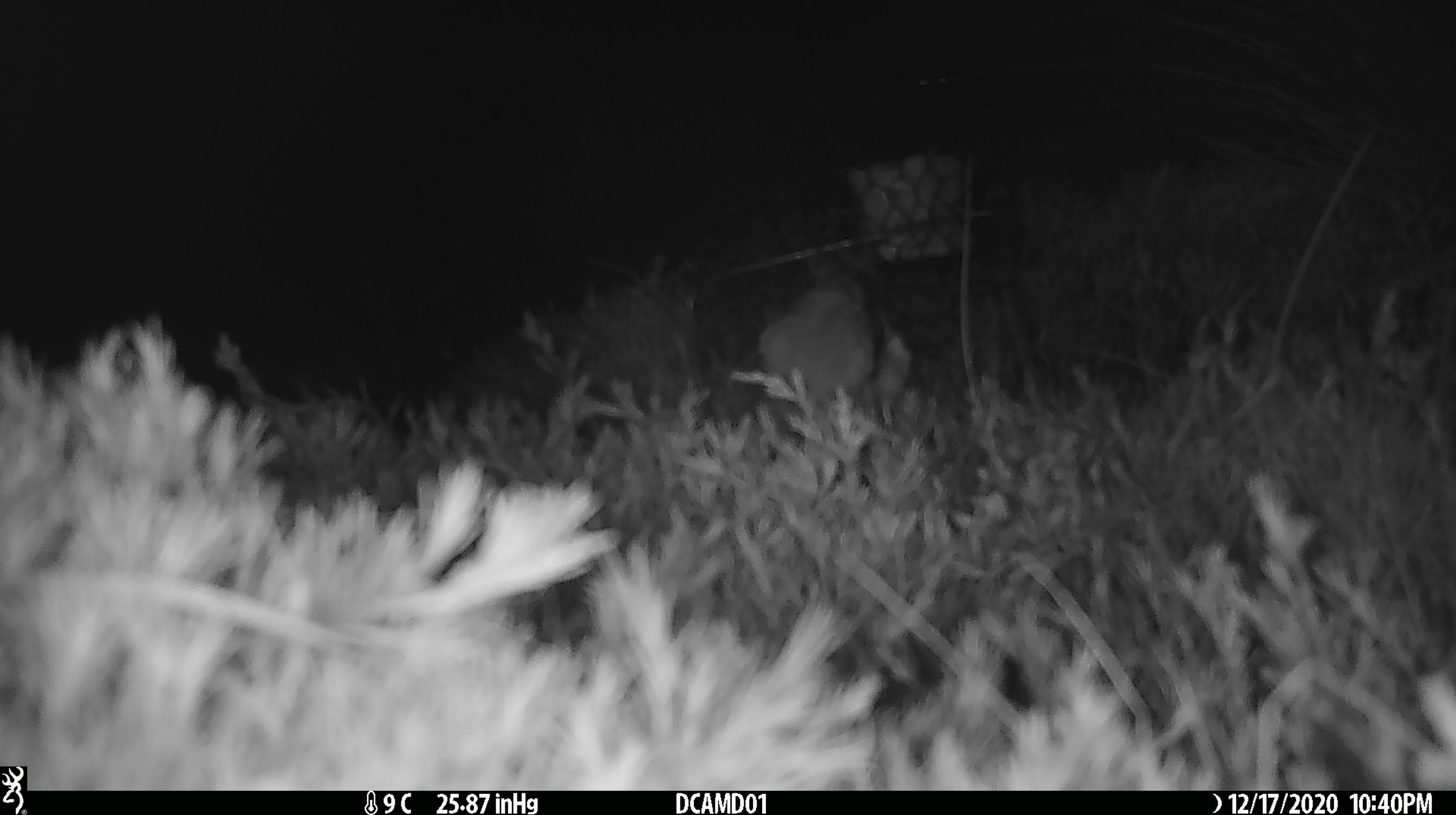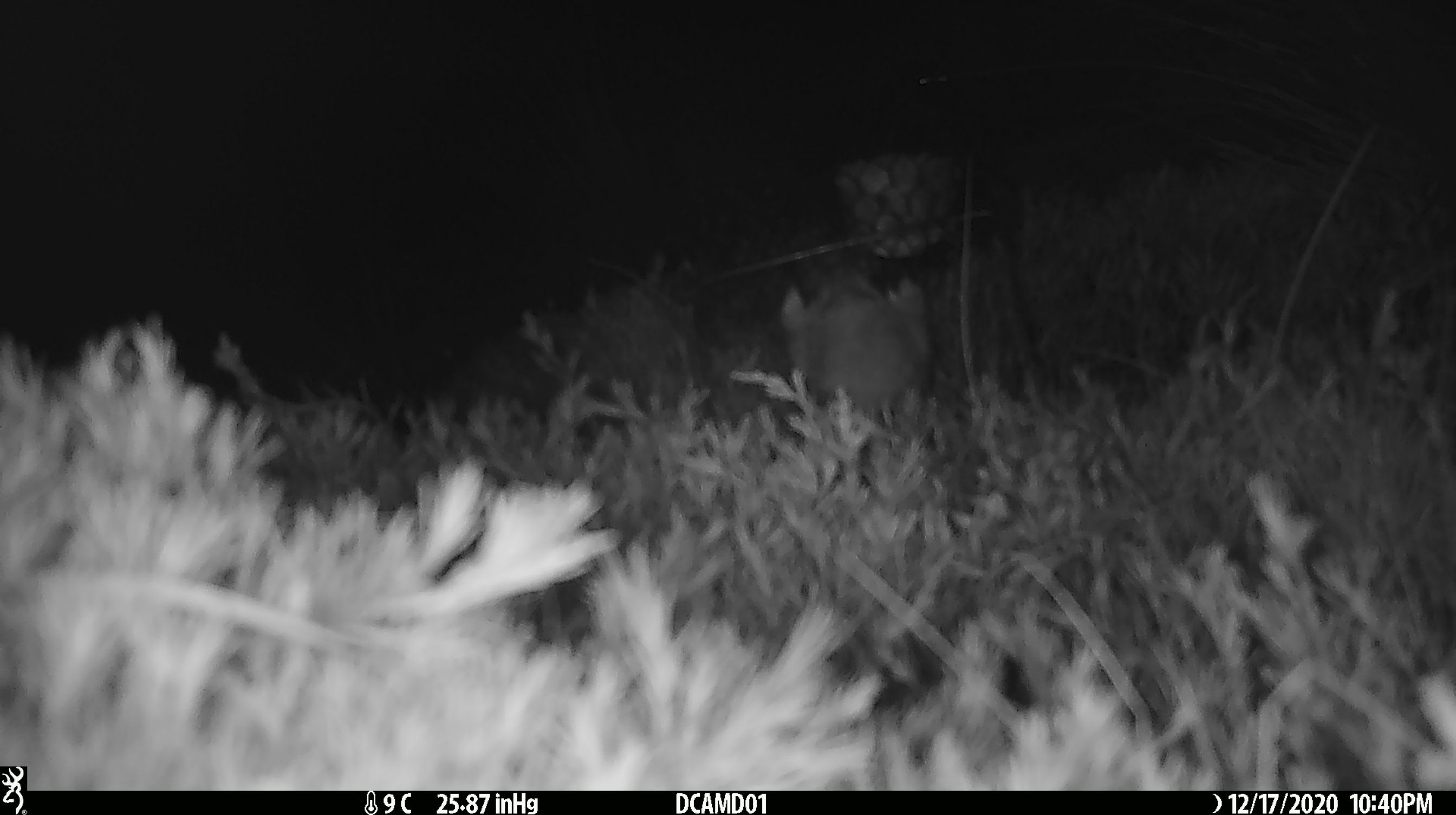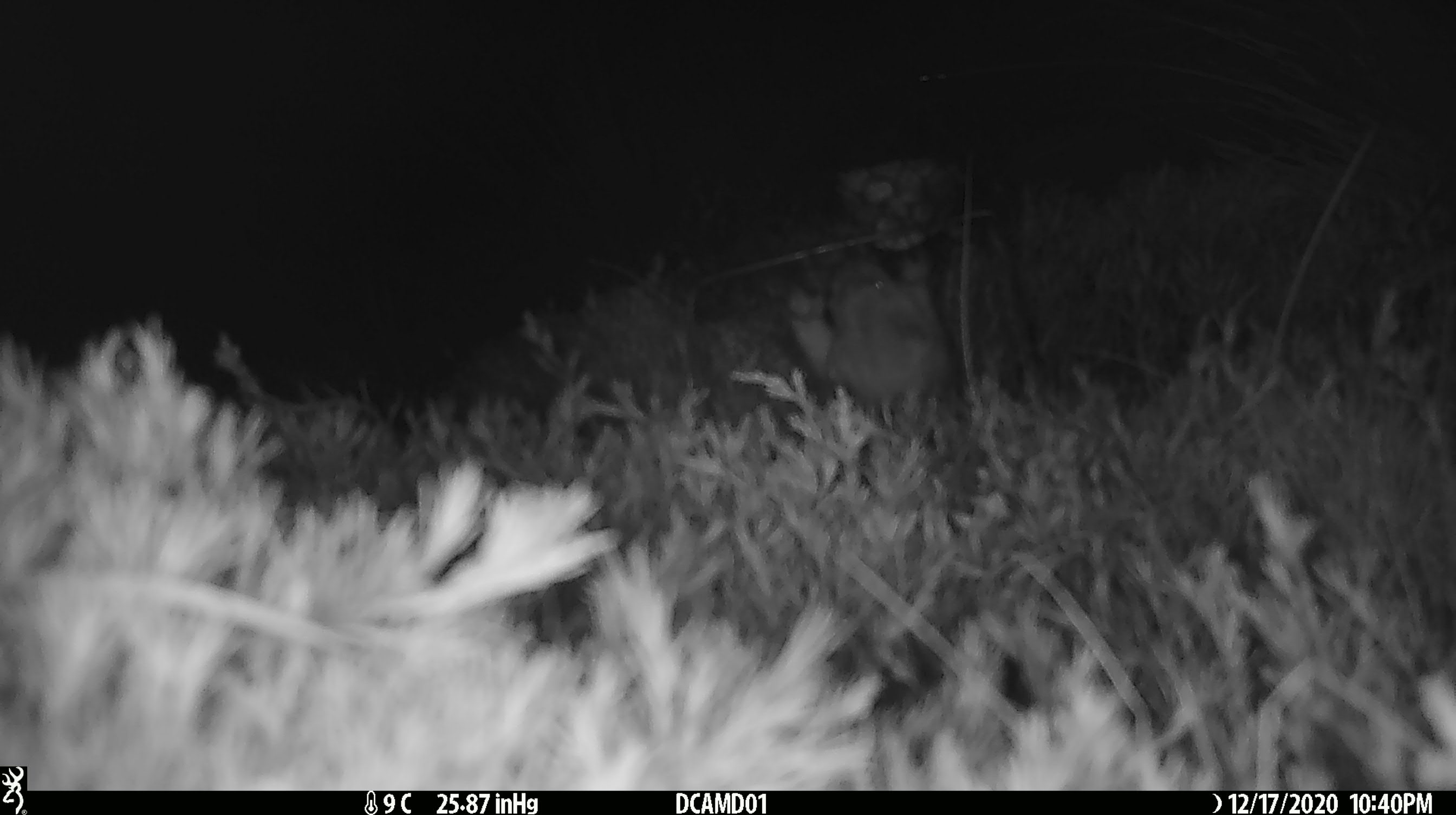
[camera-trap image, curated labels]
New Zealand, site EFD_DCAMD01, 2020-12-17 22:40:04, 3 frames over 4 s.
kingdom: Animalia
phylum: Chordata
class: Mammalia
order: Carnivora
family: Mustelidae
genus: Mustela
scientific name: Mustela erminea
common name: stoat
Stoat (Mustela erminea).